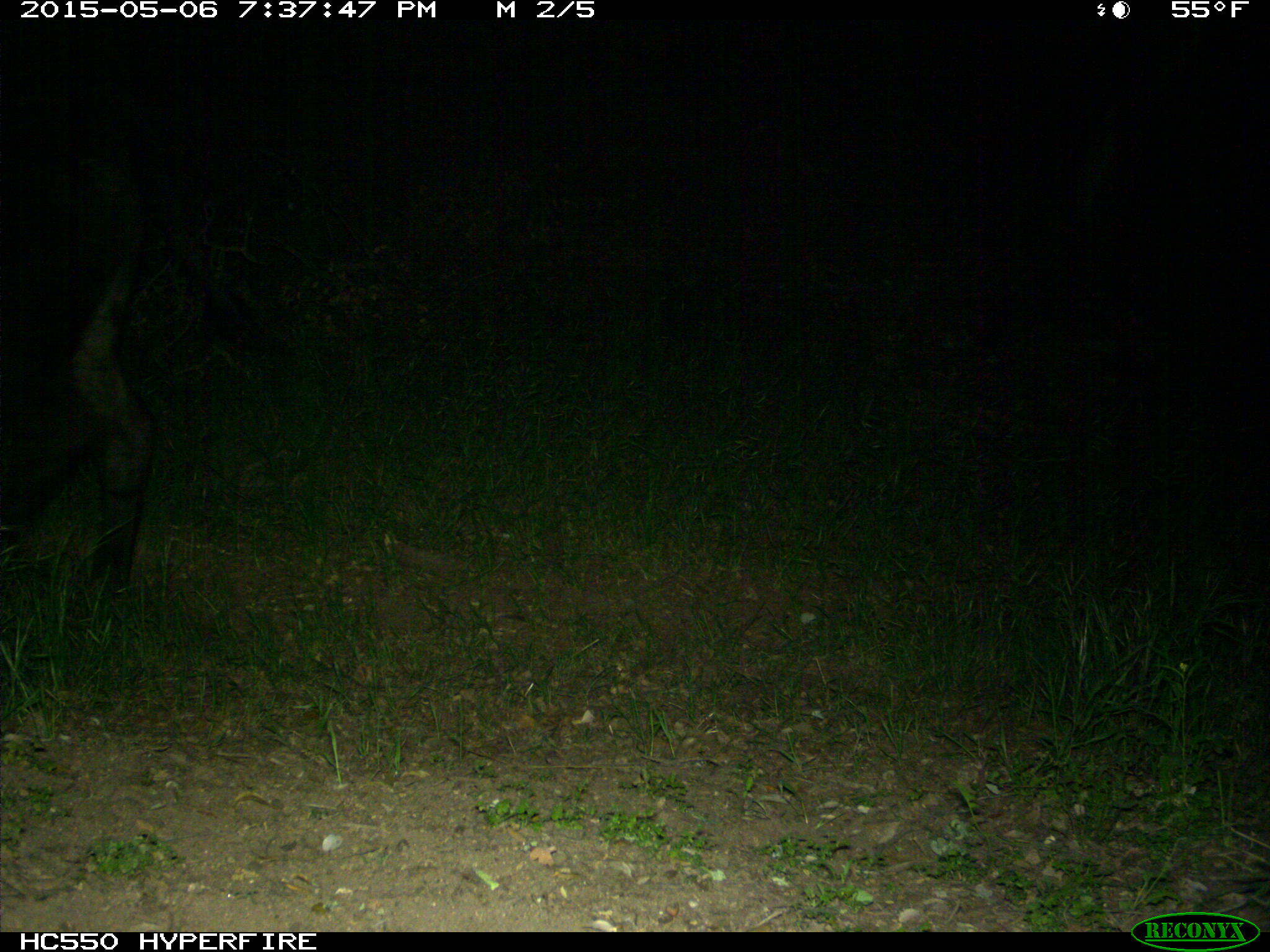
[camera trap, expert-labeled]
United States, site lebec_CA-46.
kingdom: Animalia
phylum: Chordata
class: Mammalia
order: Artiodactyla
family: Bovidae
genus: Bos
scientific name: Bos taurus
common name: domestic cow